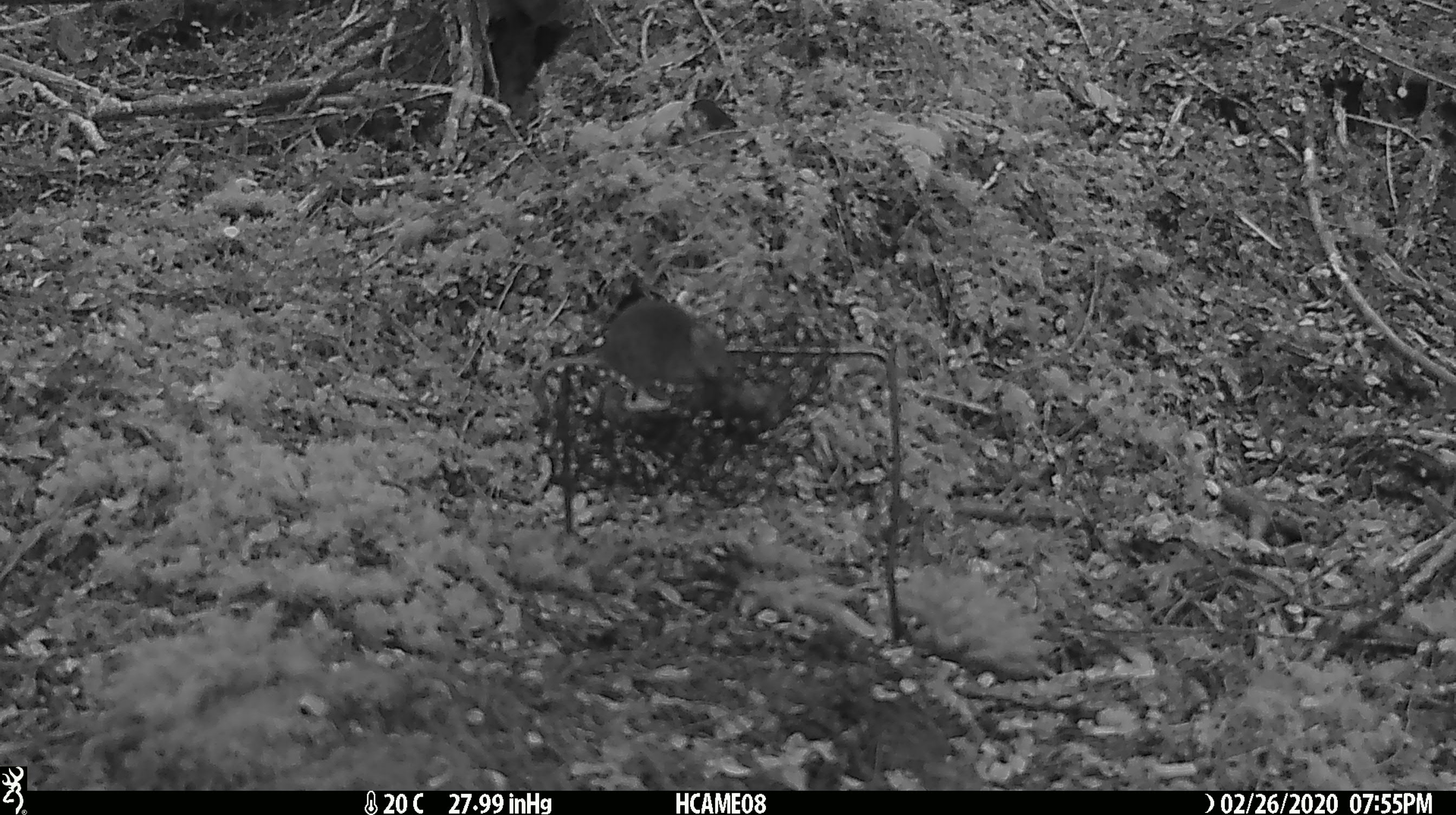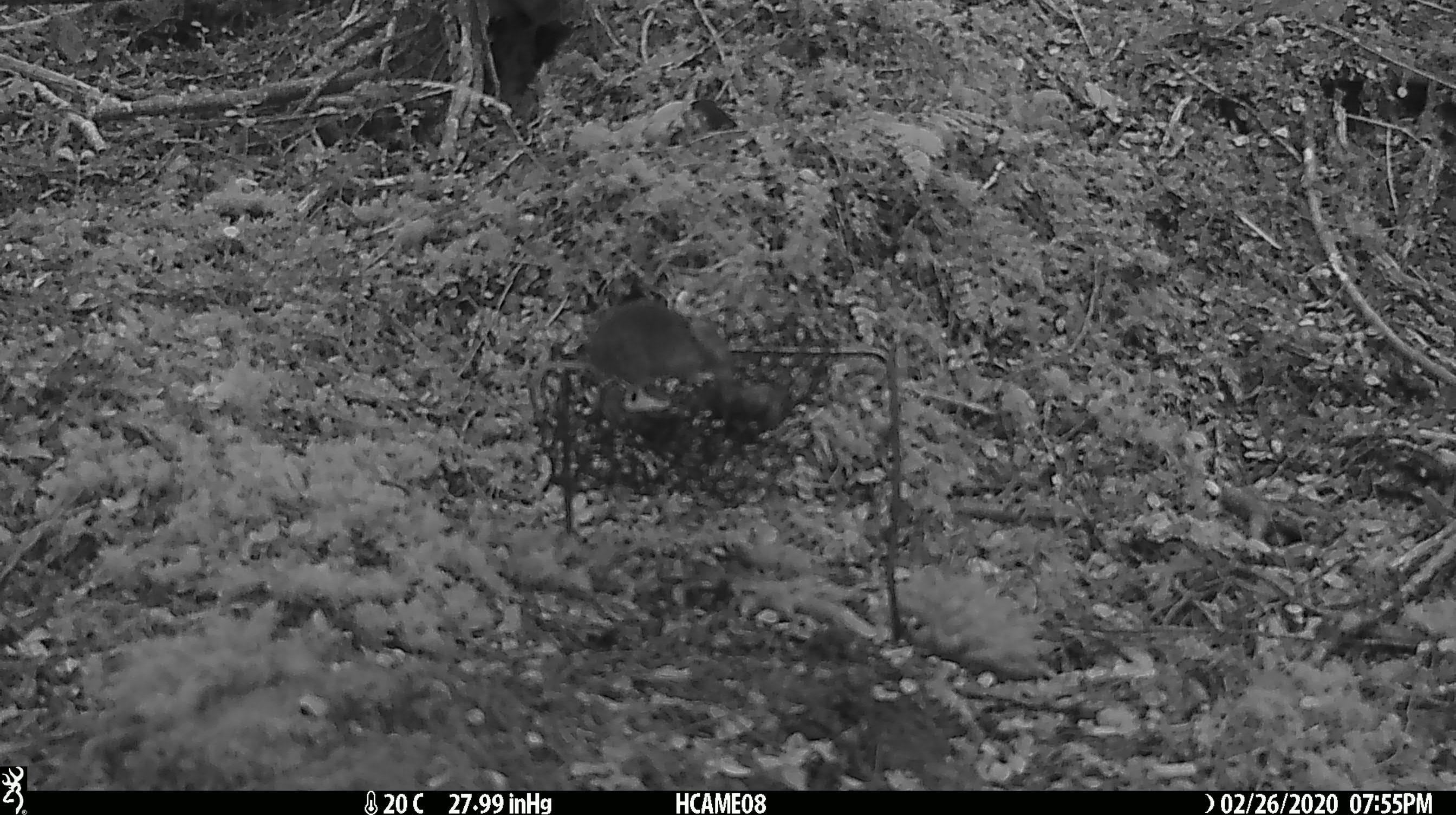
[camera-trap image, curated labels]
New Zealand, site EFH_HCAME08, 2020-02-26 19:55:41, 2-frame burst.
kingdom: Animalia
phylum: Chordata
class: Mammalia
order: Rodentia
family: Muridae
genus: Mus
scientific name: Mus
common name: mouse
Mouse (Mus).